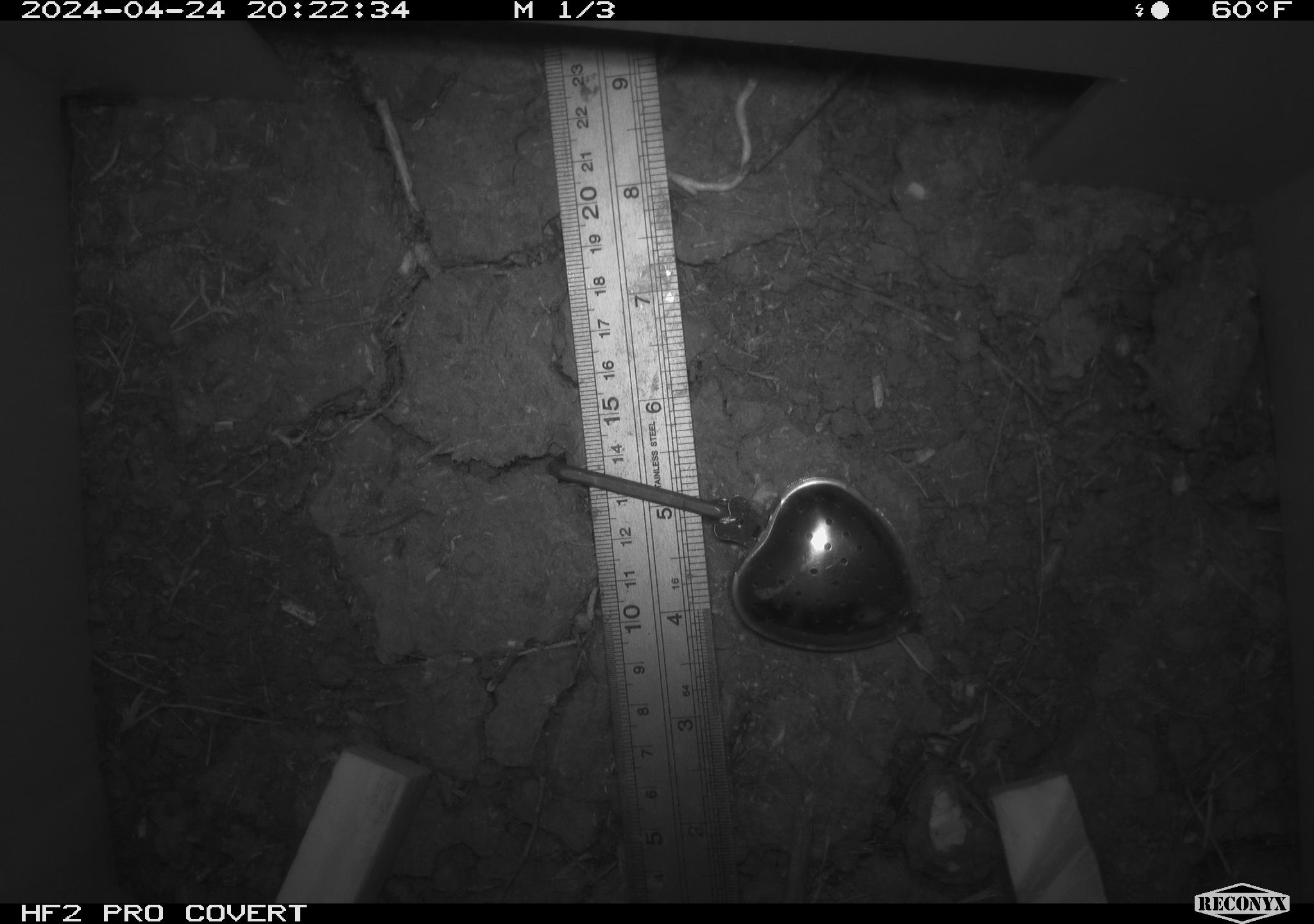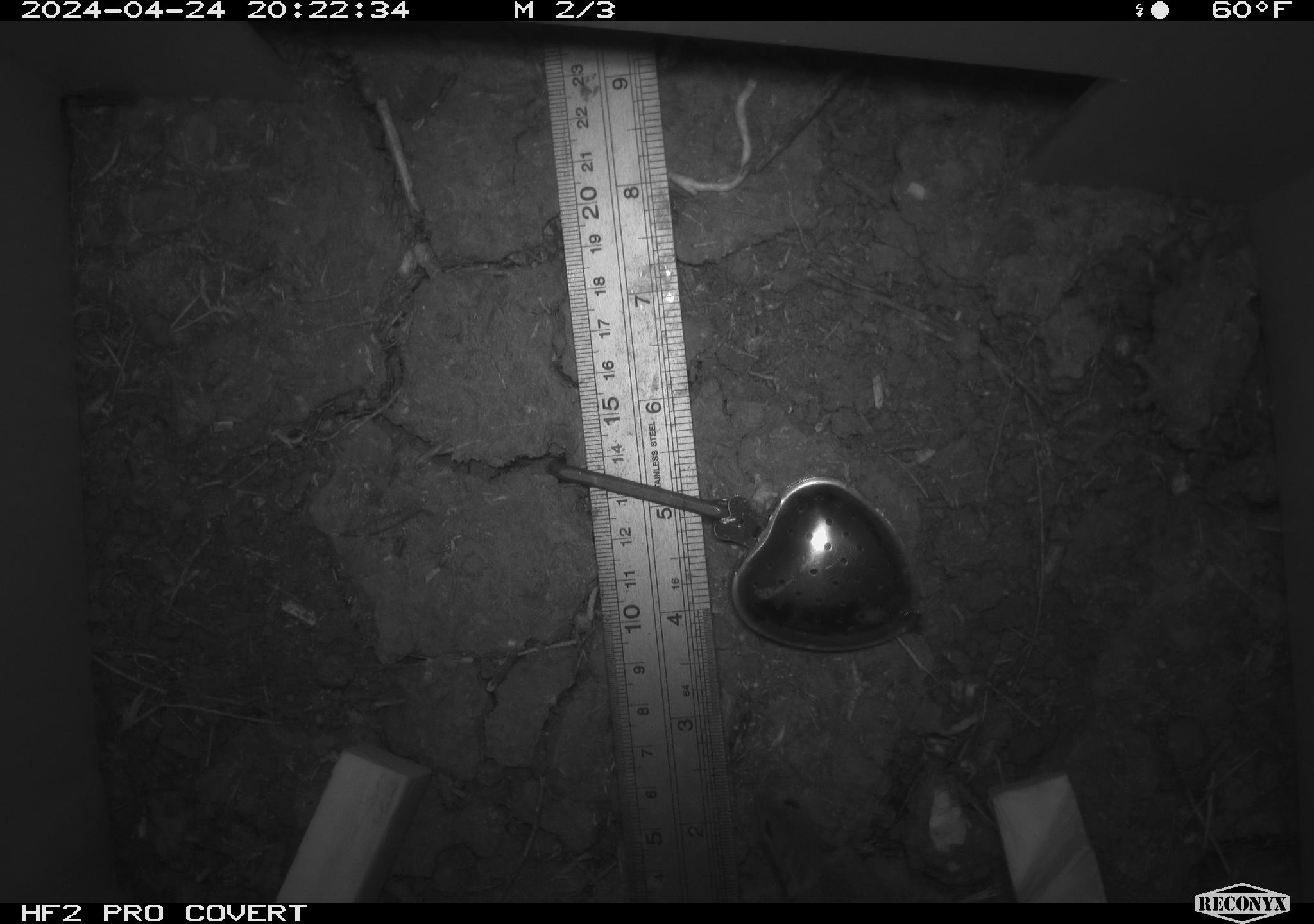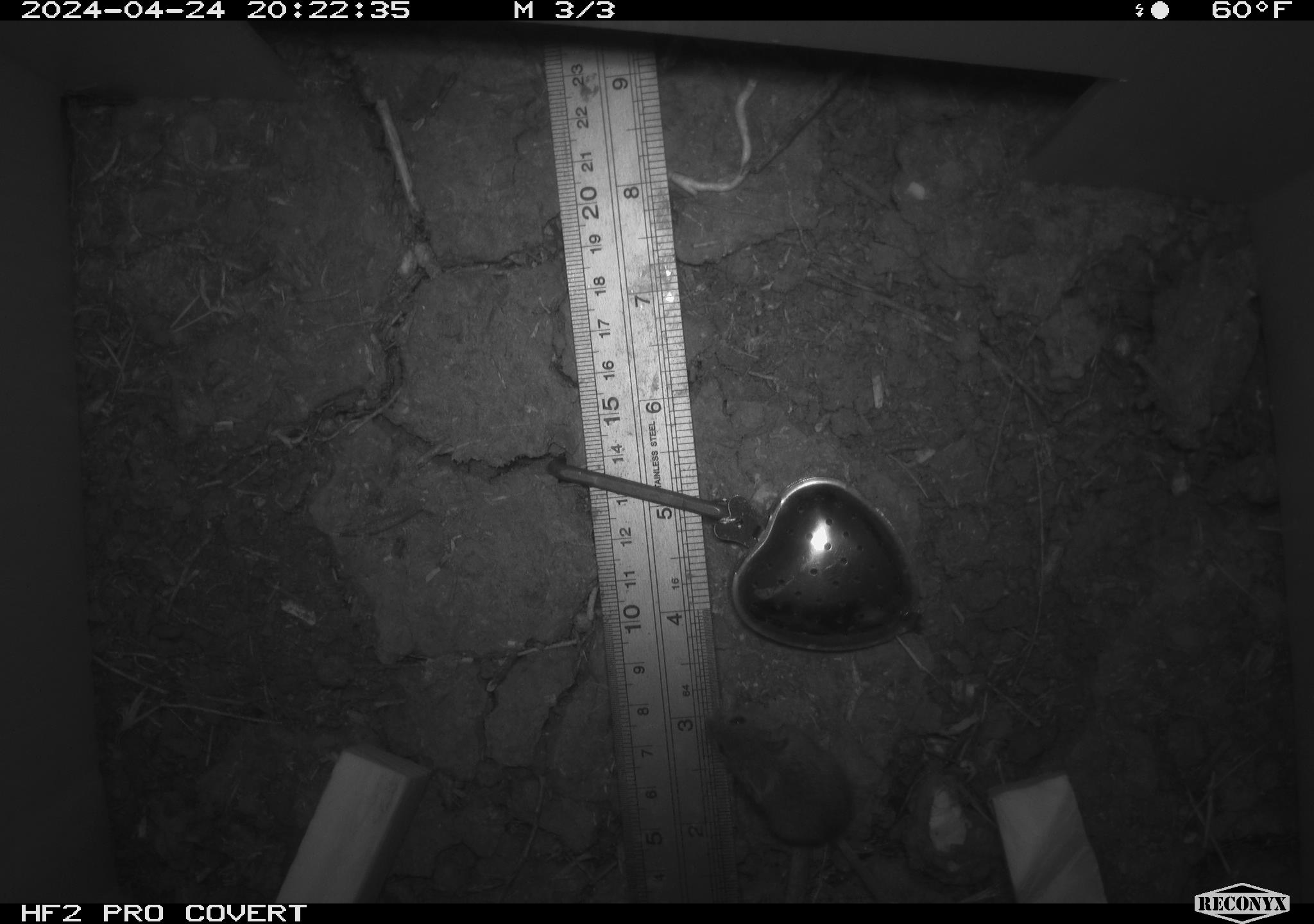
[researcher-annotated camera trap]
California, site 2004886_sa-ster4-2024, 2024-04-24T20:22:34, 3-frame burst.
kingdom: Animalia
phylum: Chordata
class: Mammalia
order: Rodentia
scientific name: Rodentia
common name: mouse species